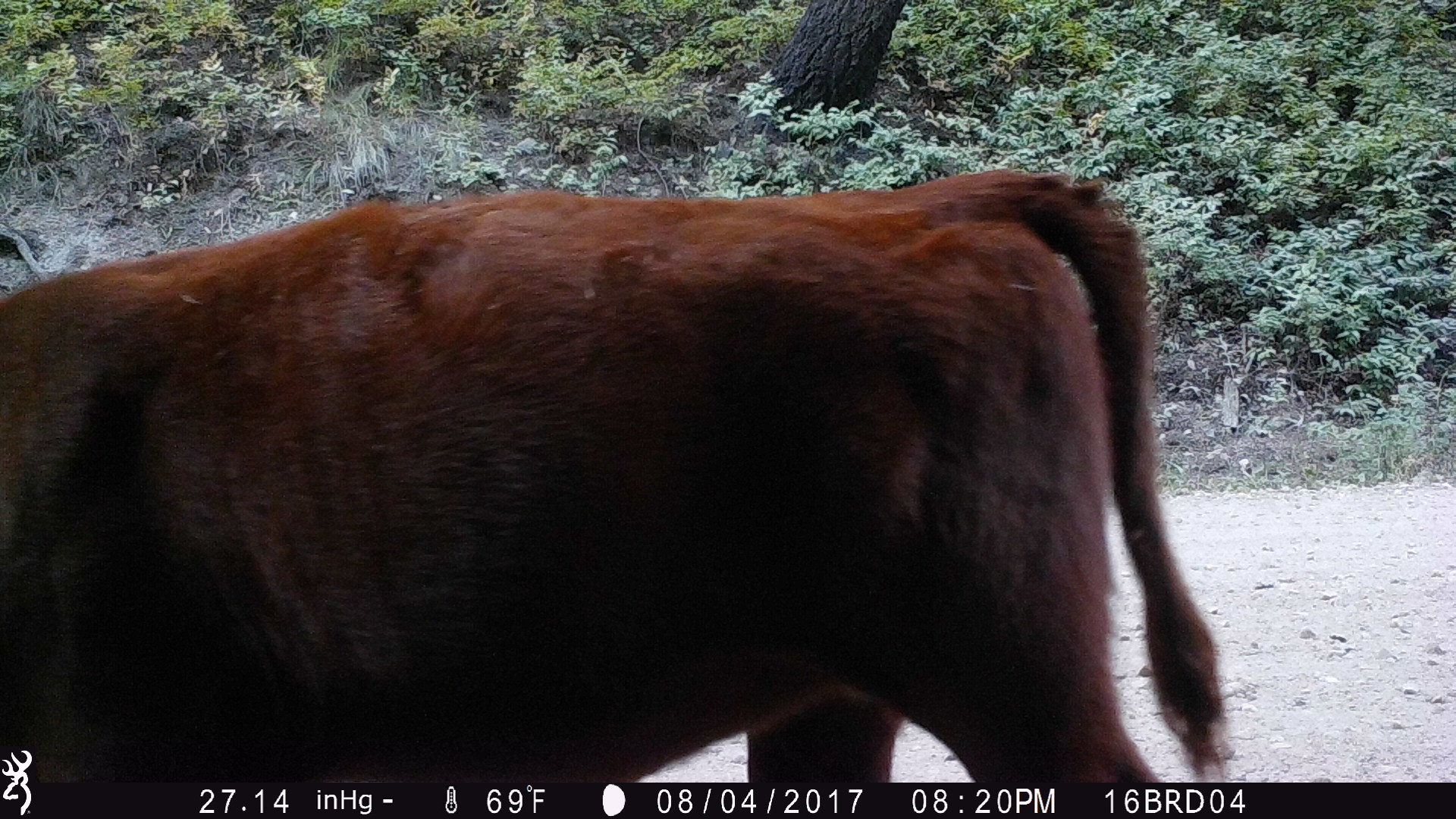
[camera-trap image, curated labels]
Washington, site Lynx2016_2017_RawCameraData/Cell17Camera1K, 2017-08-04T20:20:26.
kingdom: Animalia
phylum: Chordata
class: Mammalia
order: Artiodactyla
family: Bovidae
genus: Bos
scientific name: Bos taurus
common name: domestic cattle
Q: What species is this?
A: Domestic cattle (Bos taurus).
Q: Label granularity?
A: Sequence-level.